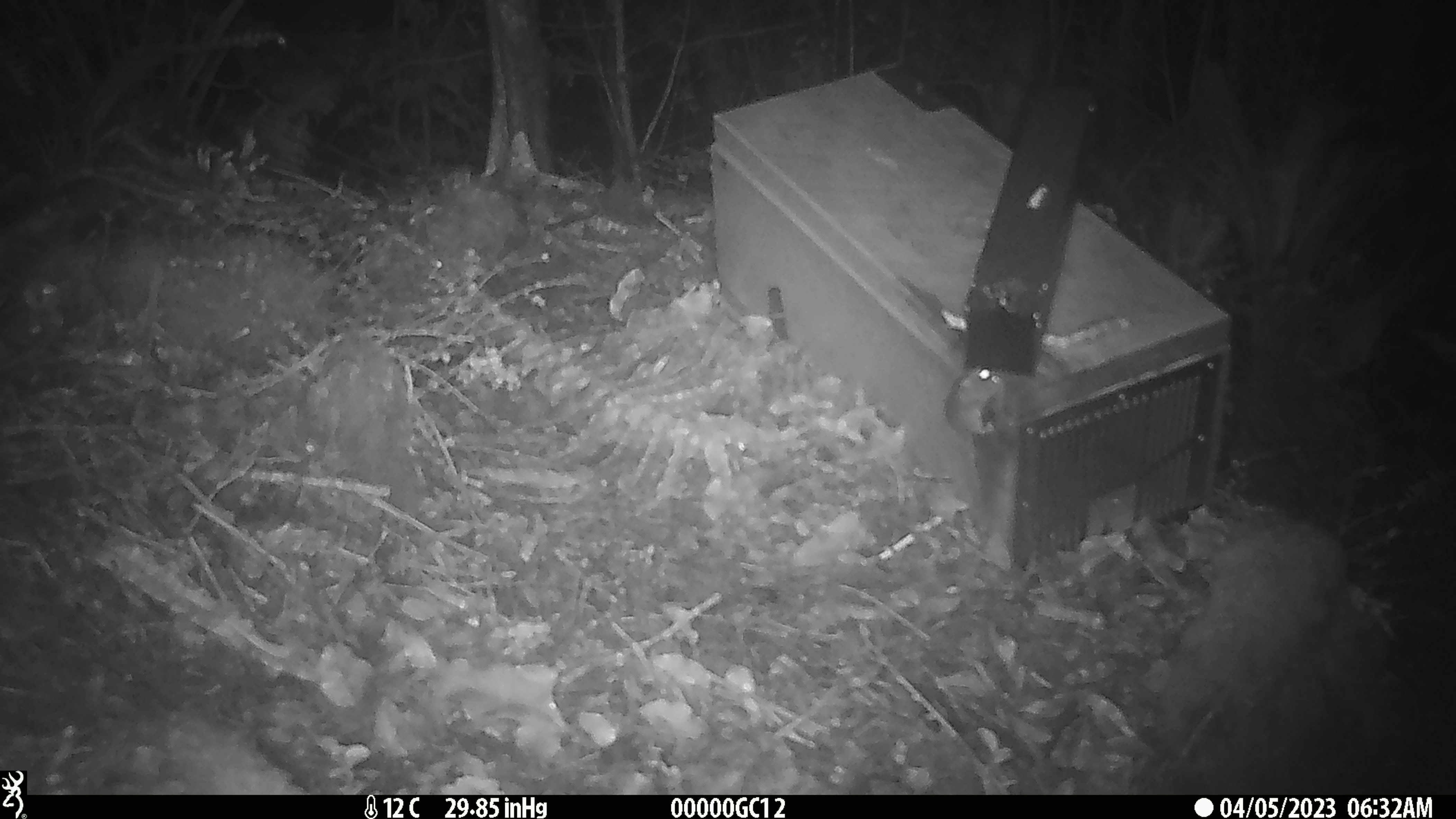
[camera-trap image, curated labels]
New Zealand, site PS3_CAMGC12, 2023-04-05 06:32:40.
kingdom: Animalia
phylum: Chordata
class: Mammalia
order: Rodentia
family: Muridae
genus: Mus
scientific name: Mus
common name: mouse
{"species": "mouse (Mus)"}